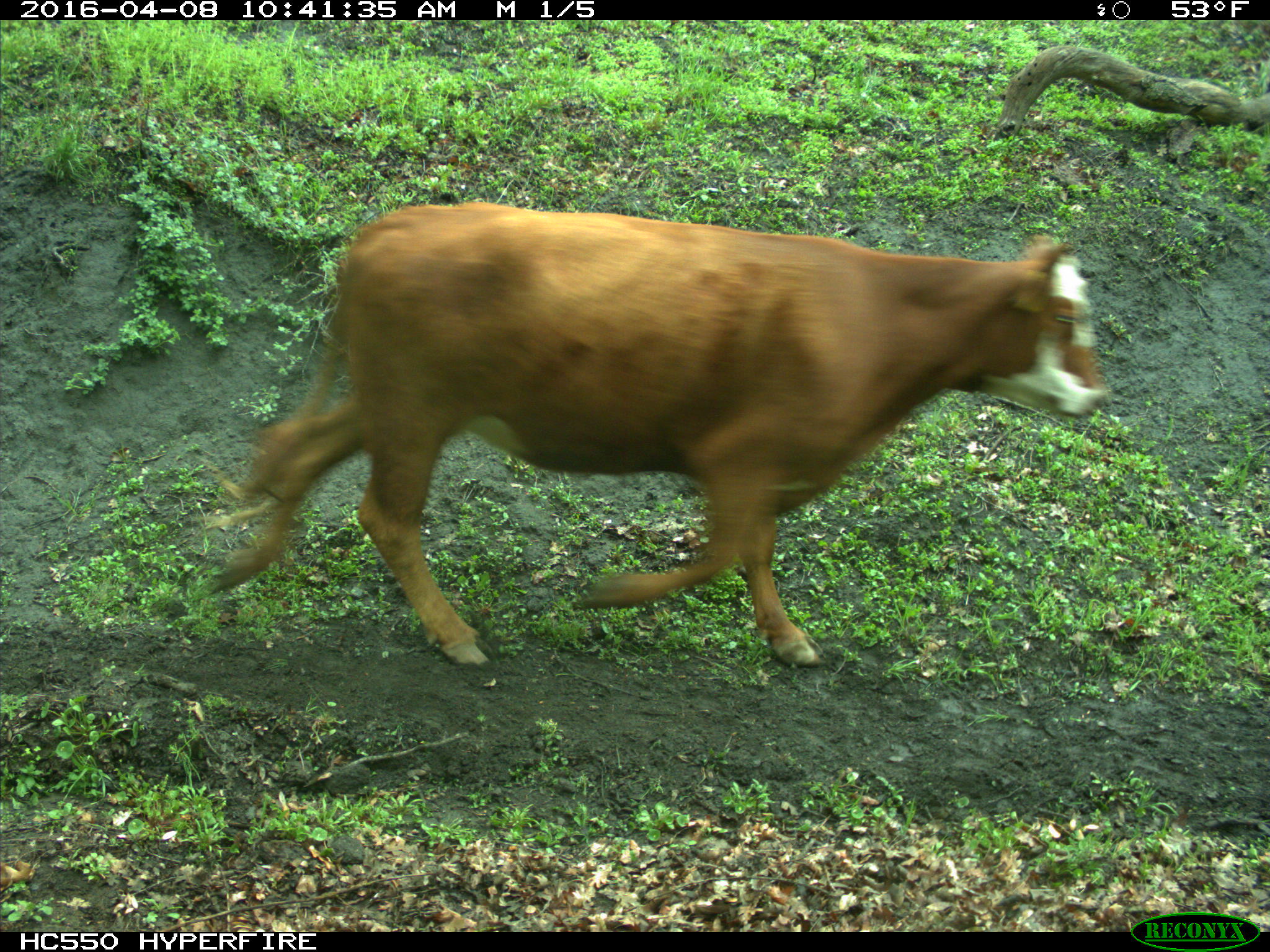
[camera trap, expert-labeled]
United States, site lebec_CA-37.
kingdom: Animalia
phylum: Chordata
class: Mammalia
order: Artiodactyla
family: Bovidae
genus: Bos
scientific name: Bos taurus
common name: domestic cow